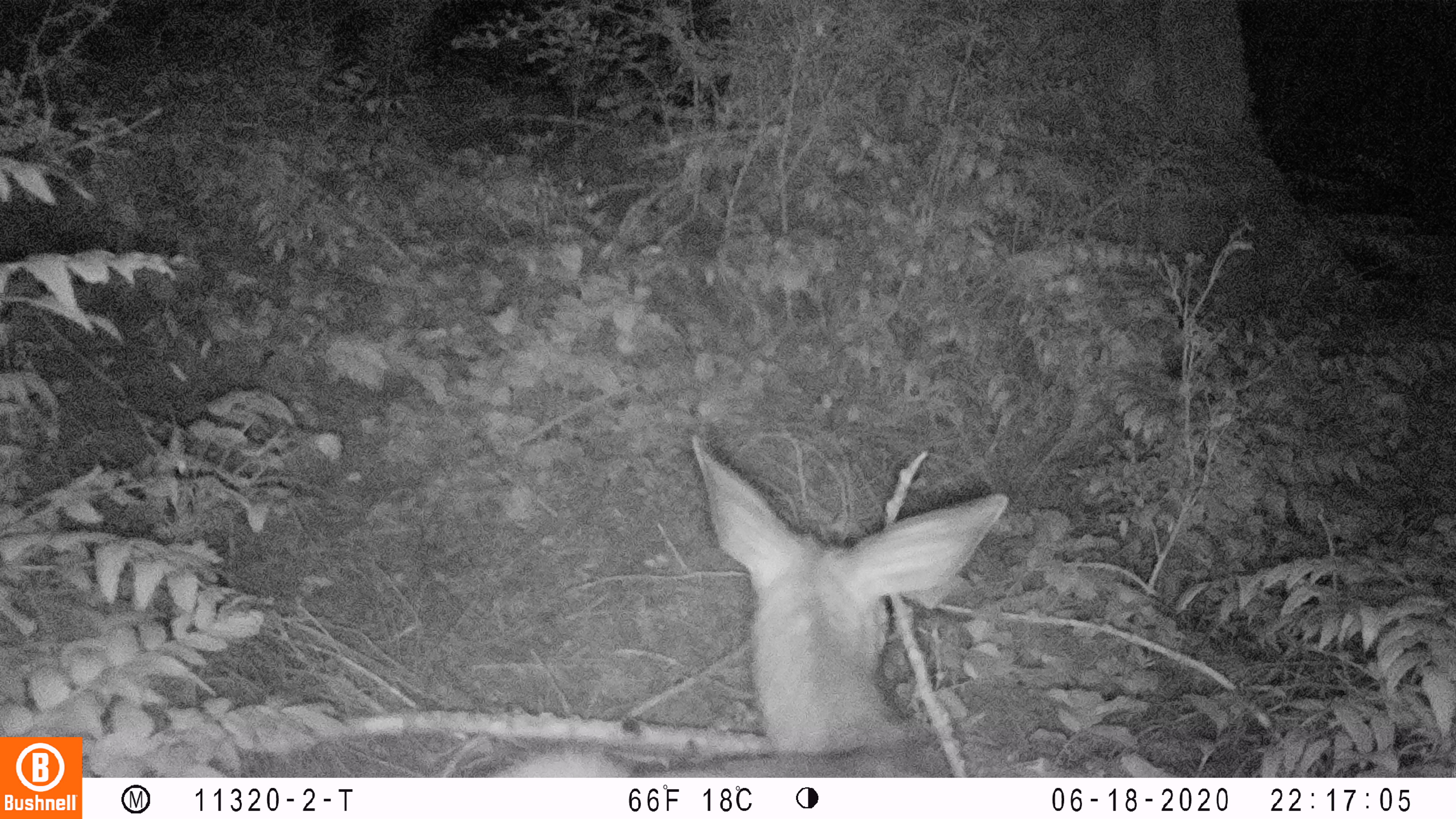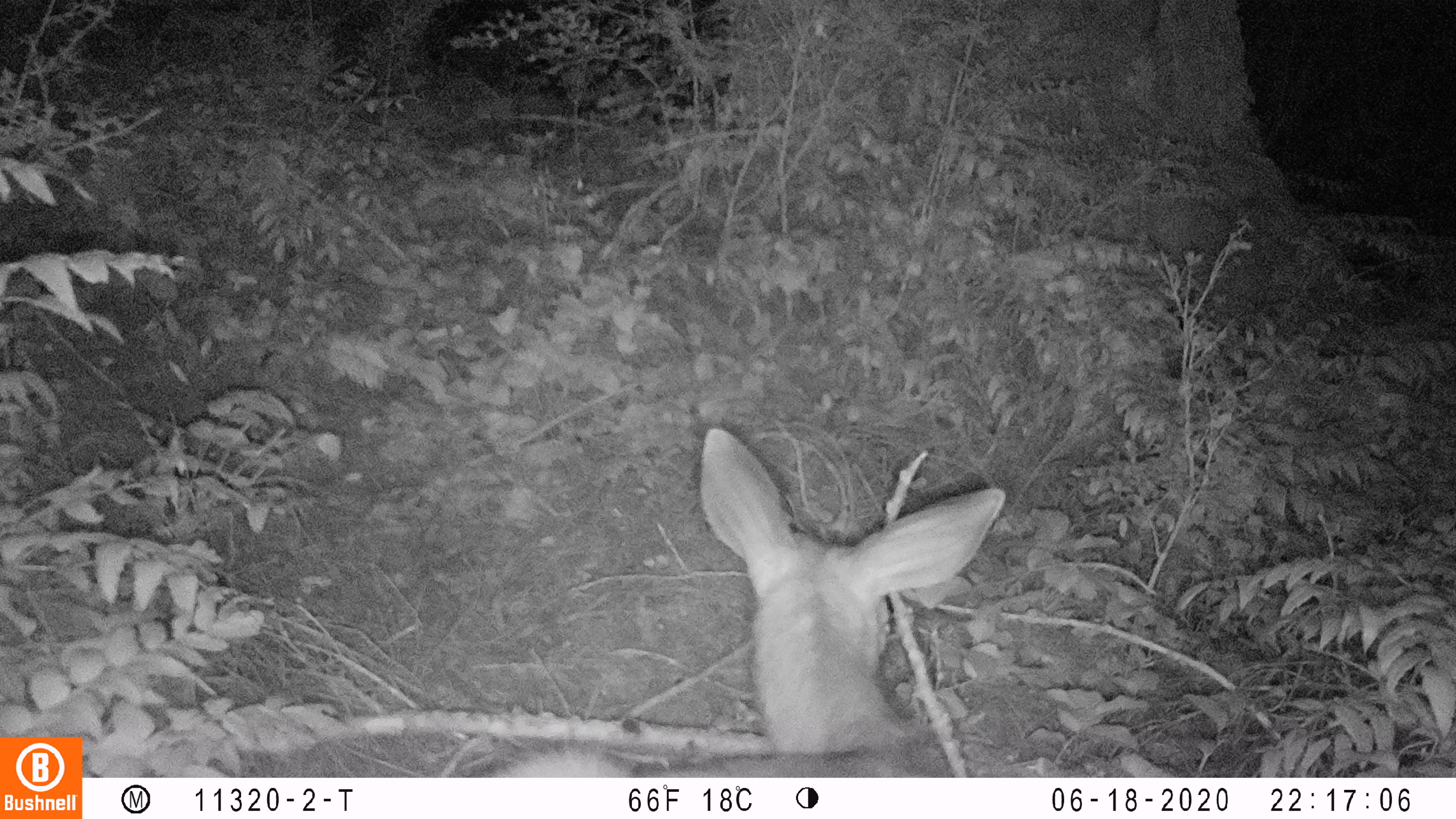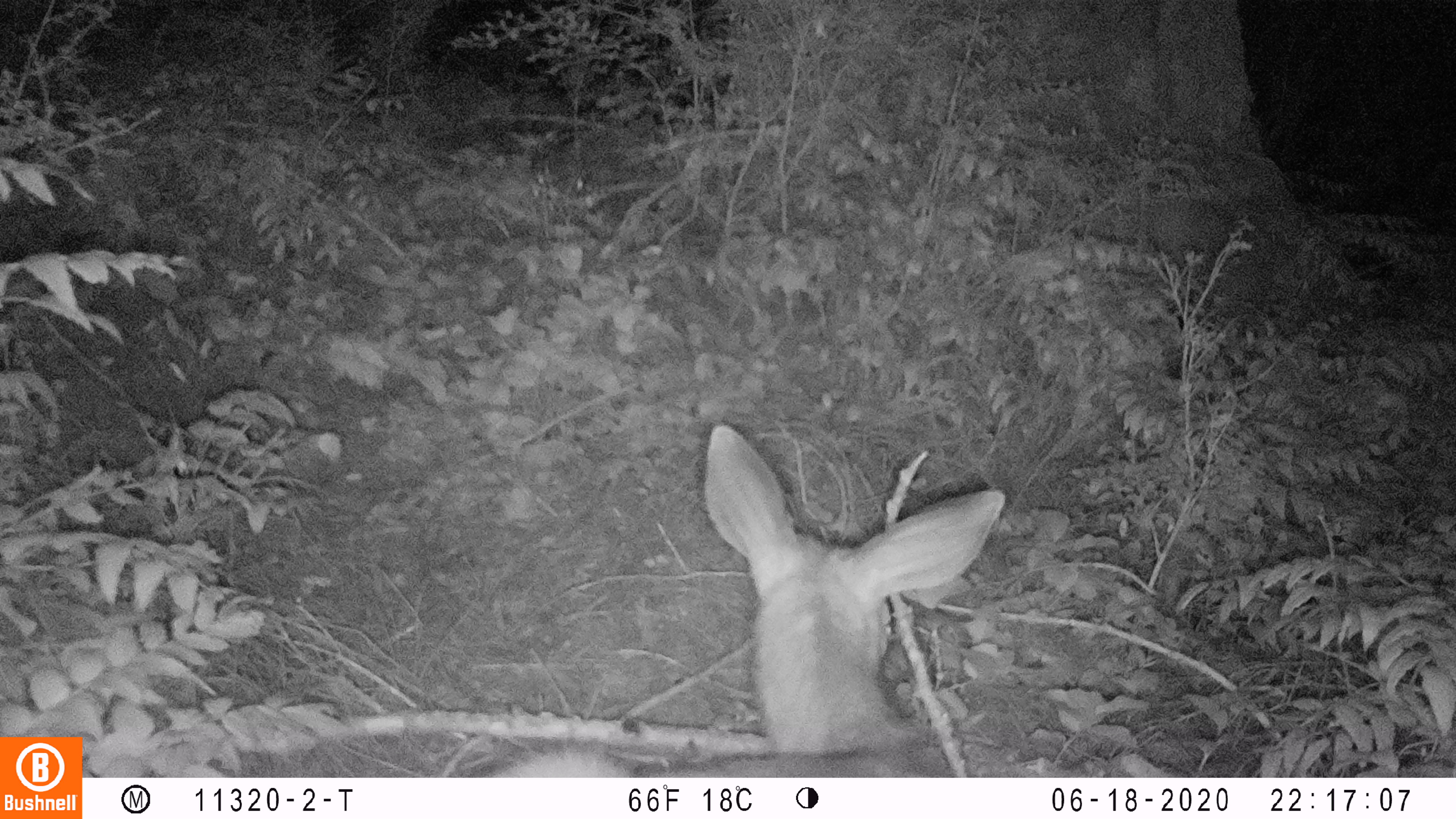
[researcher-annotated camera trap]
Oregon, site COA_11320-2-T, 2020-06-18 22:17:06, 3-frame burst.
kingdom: Animalia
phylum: Chordata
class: Mammalia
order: Artiodactyla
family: Cervidae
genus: Odocoileus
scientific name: Odocoileus hemionus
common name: black-tailed deer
Black-tailed deer (Odocoileus hemionus).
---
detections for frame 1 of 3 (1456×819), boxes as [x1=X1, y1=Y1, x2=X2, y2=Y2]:
black-tailed deer: [x1=495, y1=431, x2=1020, y2=772]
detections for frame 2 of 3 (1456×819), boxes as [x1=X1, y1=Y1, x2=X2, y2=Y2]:
black-tailed deer: [x1=474, y1=410, x2=1015, y2=776]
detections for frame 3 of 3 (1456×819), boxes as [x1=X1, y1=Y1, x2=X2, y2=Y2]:
black-tailed deer: [x1=467, y1=425, x2=1015, y2=770]